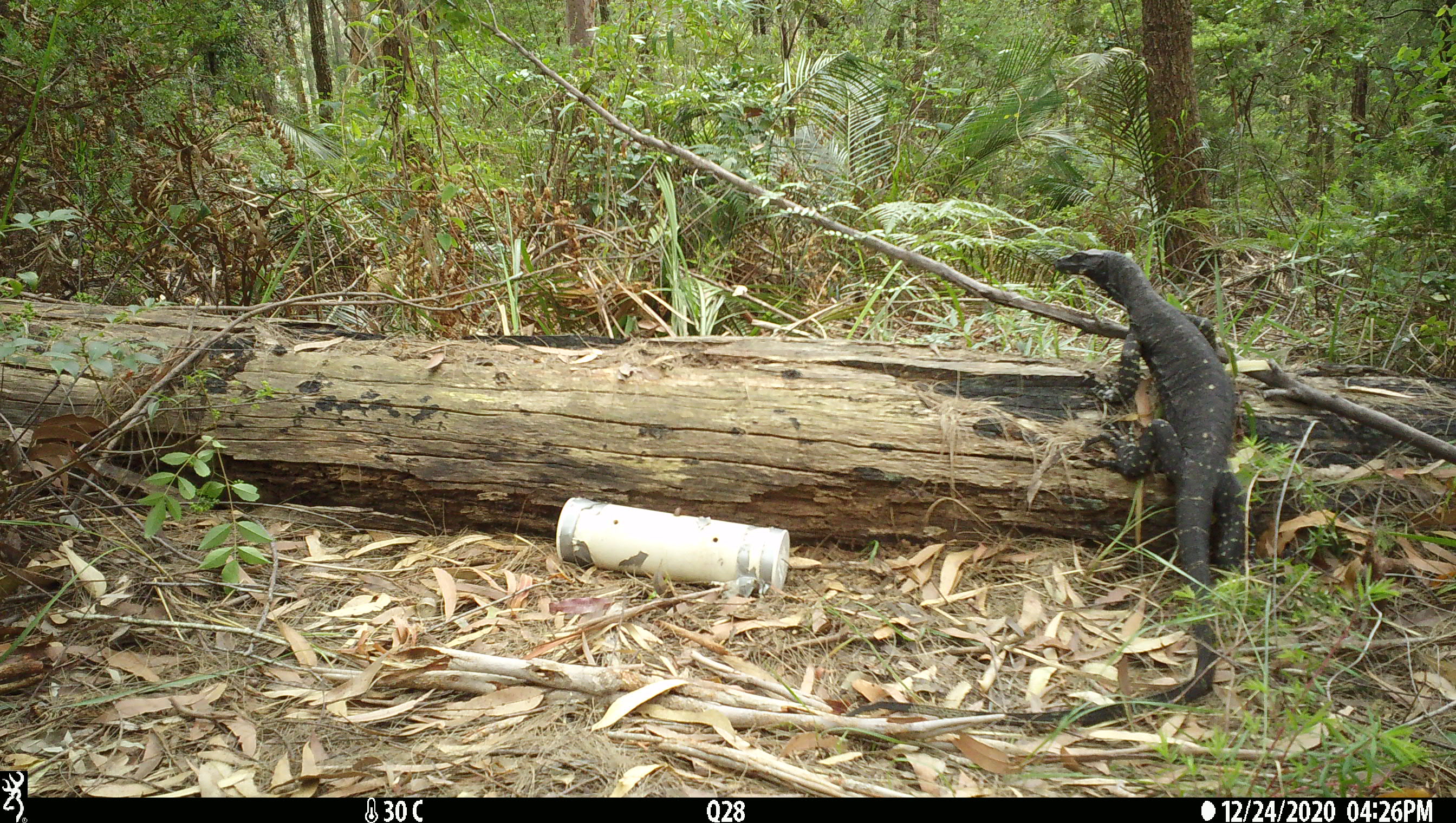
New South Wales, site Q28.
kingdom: Animalia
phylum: Chordata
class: Reptilia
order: Squamata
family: Varanidae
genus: Varanus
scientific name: Varanus varius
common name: lace monitor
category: goanna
Goanna (lace monitor) (Varanus varius).